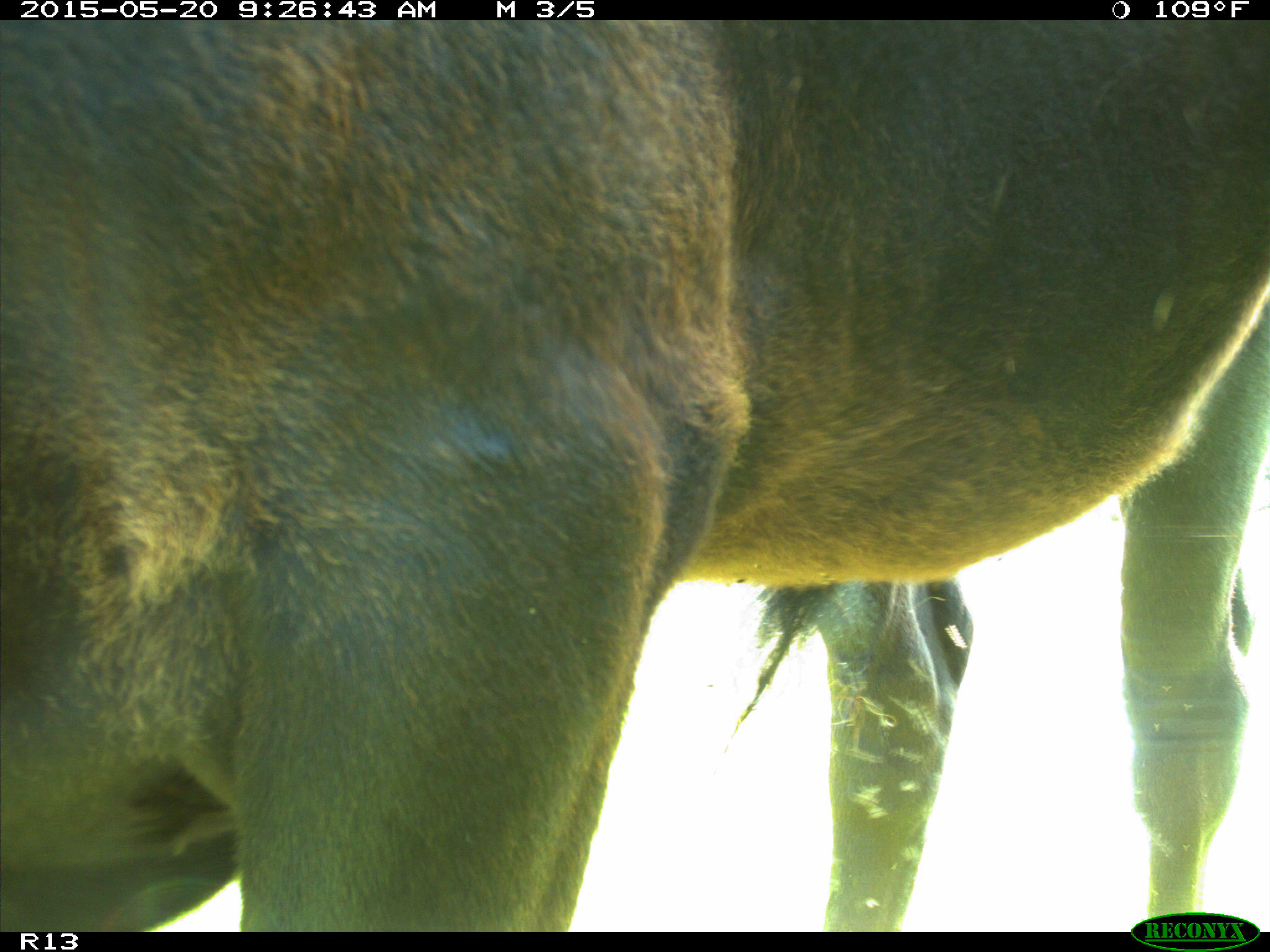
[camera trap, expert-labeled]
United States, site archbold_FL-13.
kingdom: Animalia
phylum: Chordata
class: Mammalia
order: Artiodactyla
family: Bovidae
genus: Bos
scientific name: Bos taurus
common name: domestic cow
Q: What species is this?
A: Bos taurus (domestic cow).